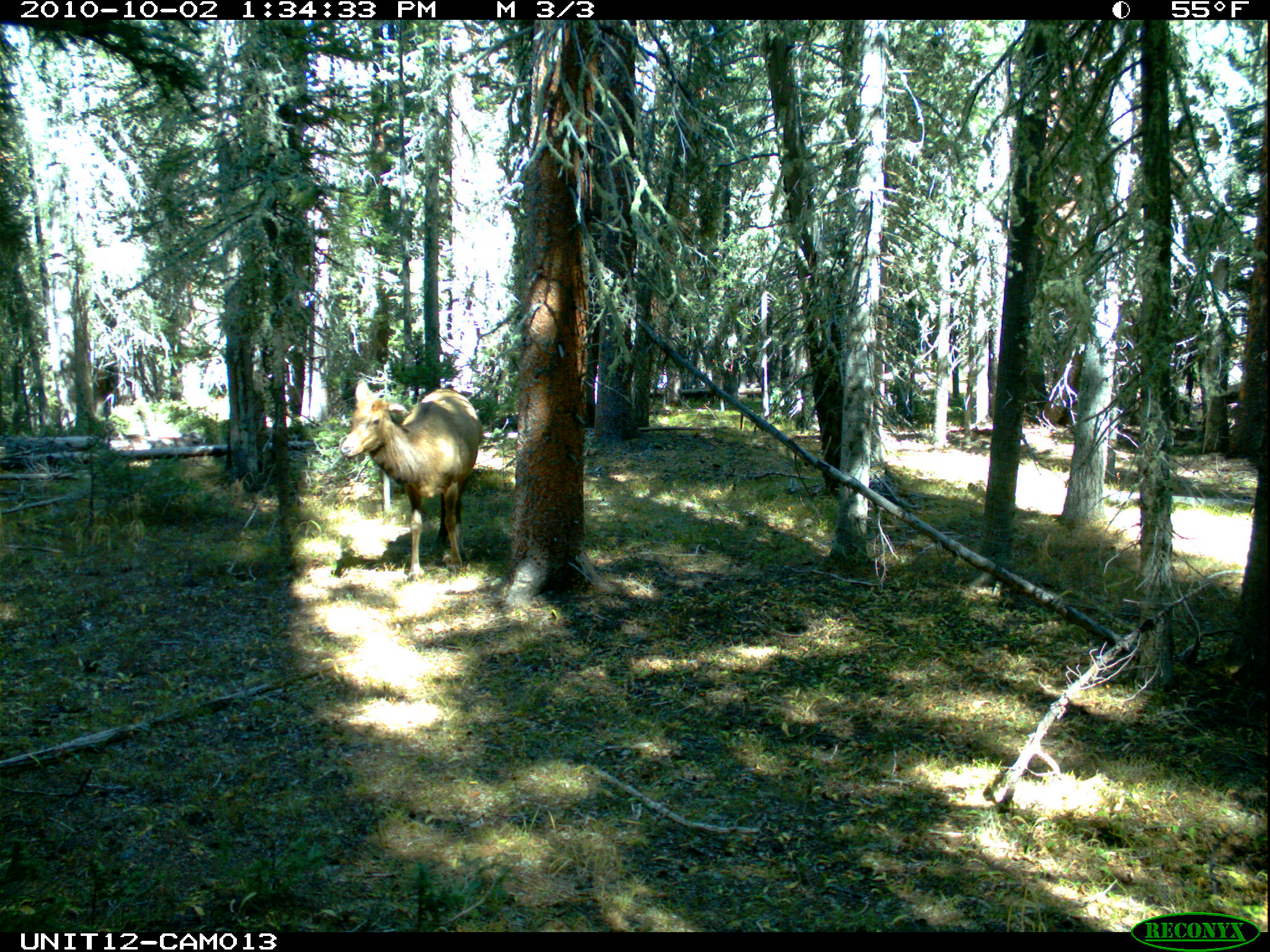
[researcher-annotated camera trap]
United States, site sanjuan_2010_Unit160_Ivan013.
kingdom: Animalia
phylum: Chordata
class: Mammalia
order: Artiodactyla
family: Cervidae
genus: Cervus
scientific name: Cervus elaphus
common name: red deer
Cervus elaphus (red deer).